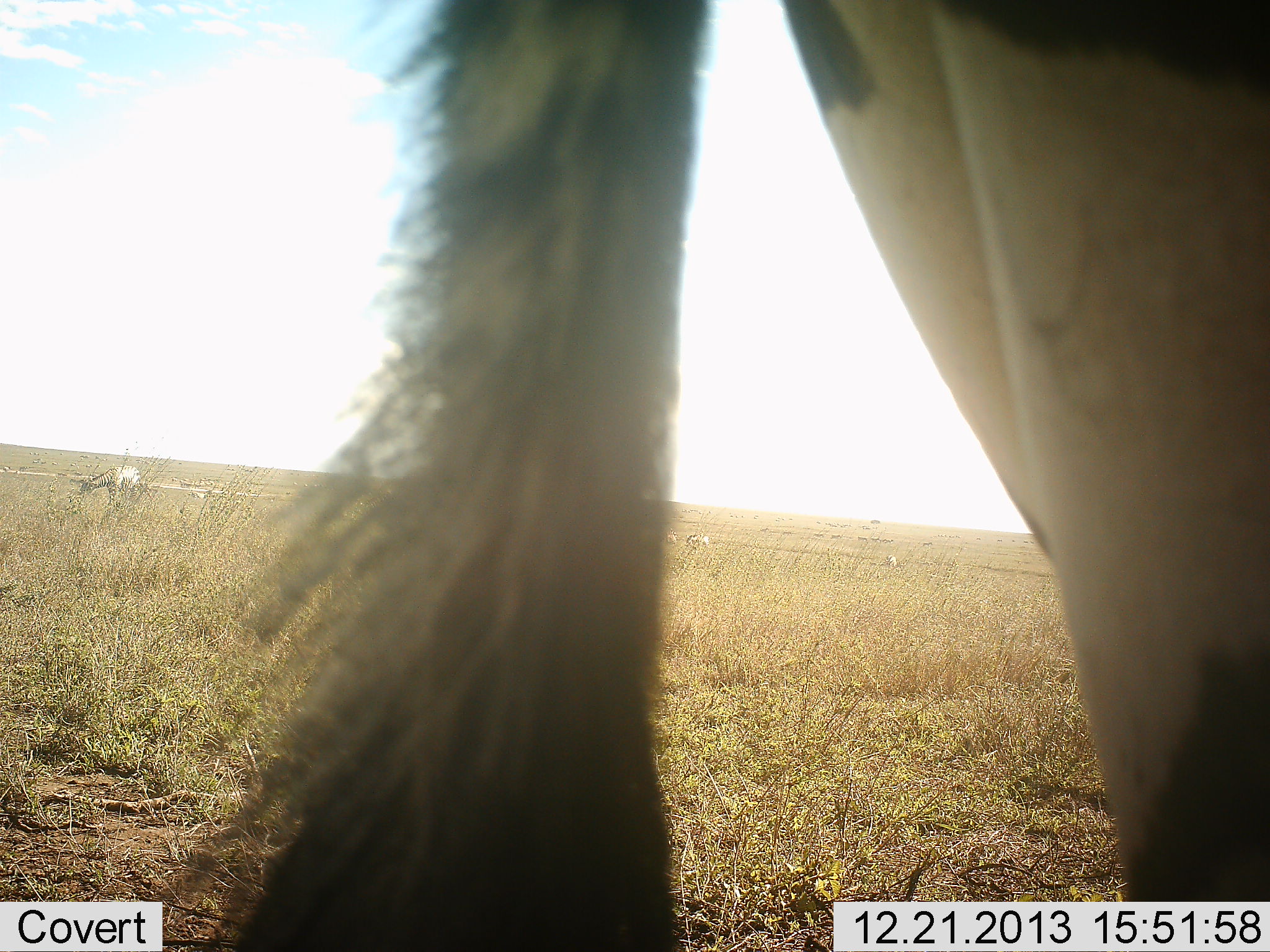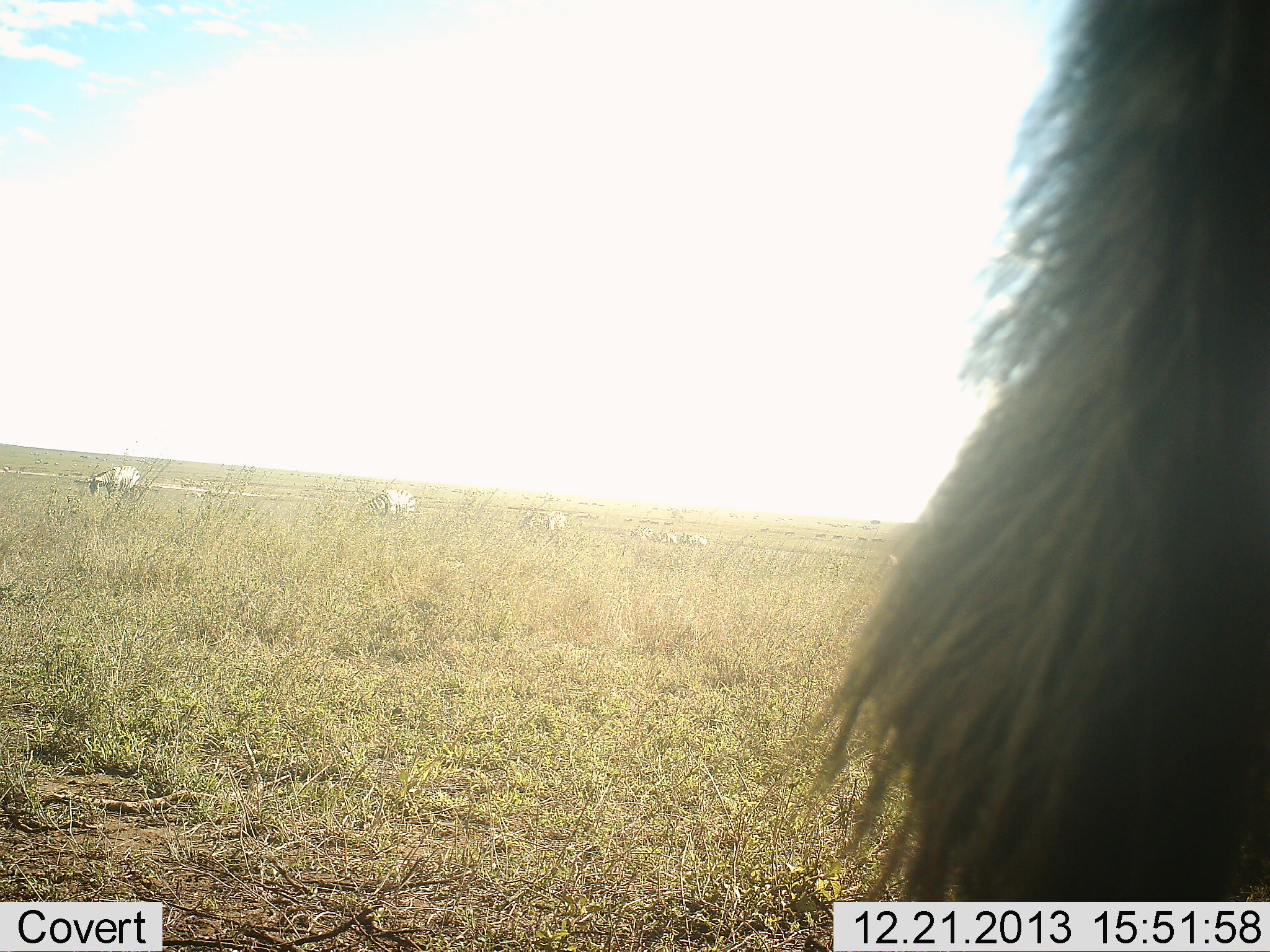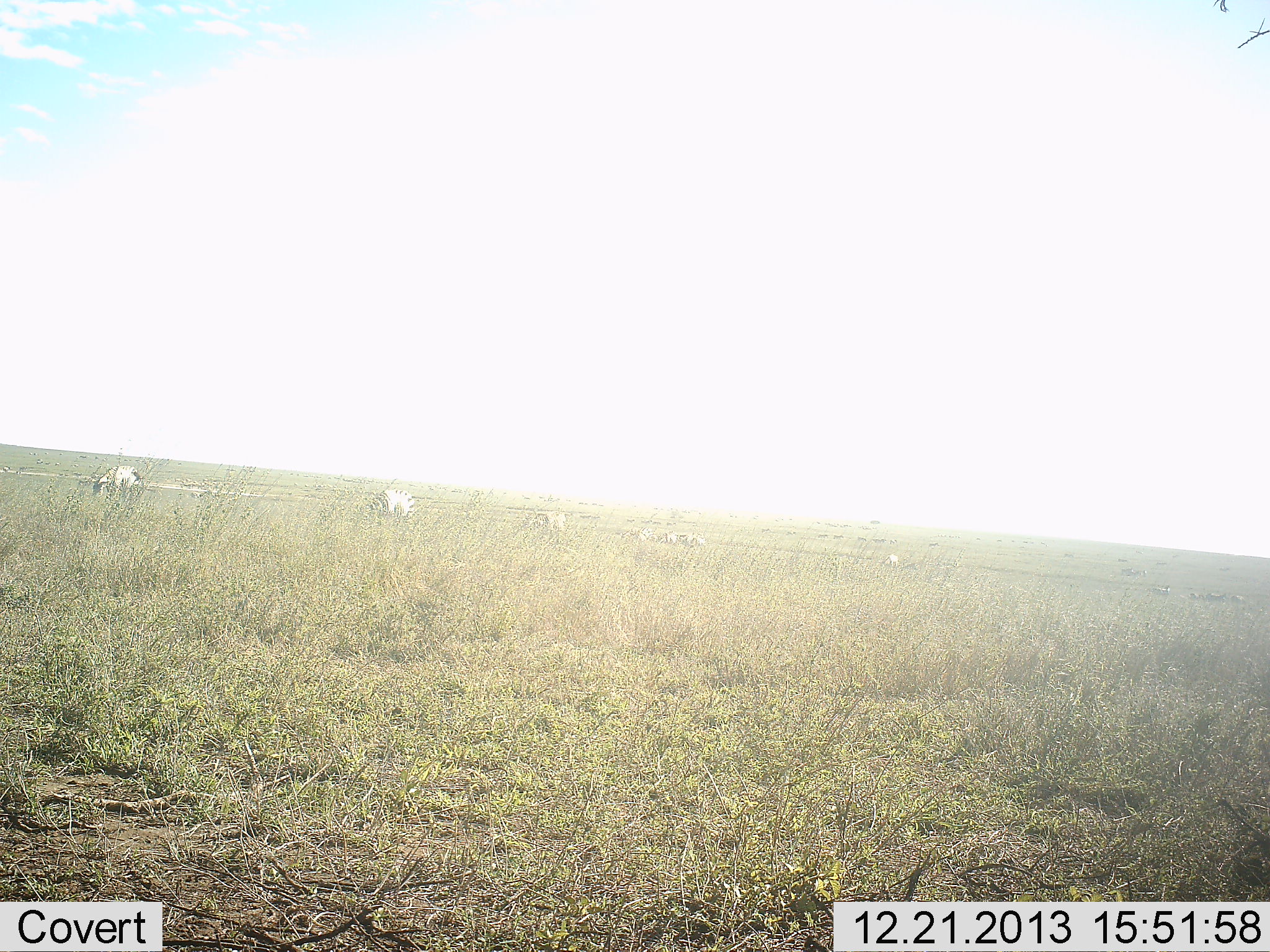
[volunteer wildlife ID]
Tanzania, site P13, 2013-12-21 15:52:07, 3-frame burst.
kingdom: Animalia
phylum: Chordata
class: Mammalia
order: Perissodactyla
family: Equidae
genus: Equus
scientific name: Equus quagga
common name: plains zebra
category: zebra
Zebra (plains zebra) (Equus quagga), count 5. Behavior (volunteer vote fractions): standing 9%, resting 0%, moving 73%, interacting 0%. Young present (vote fraction): 0%. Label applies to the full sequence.